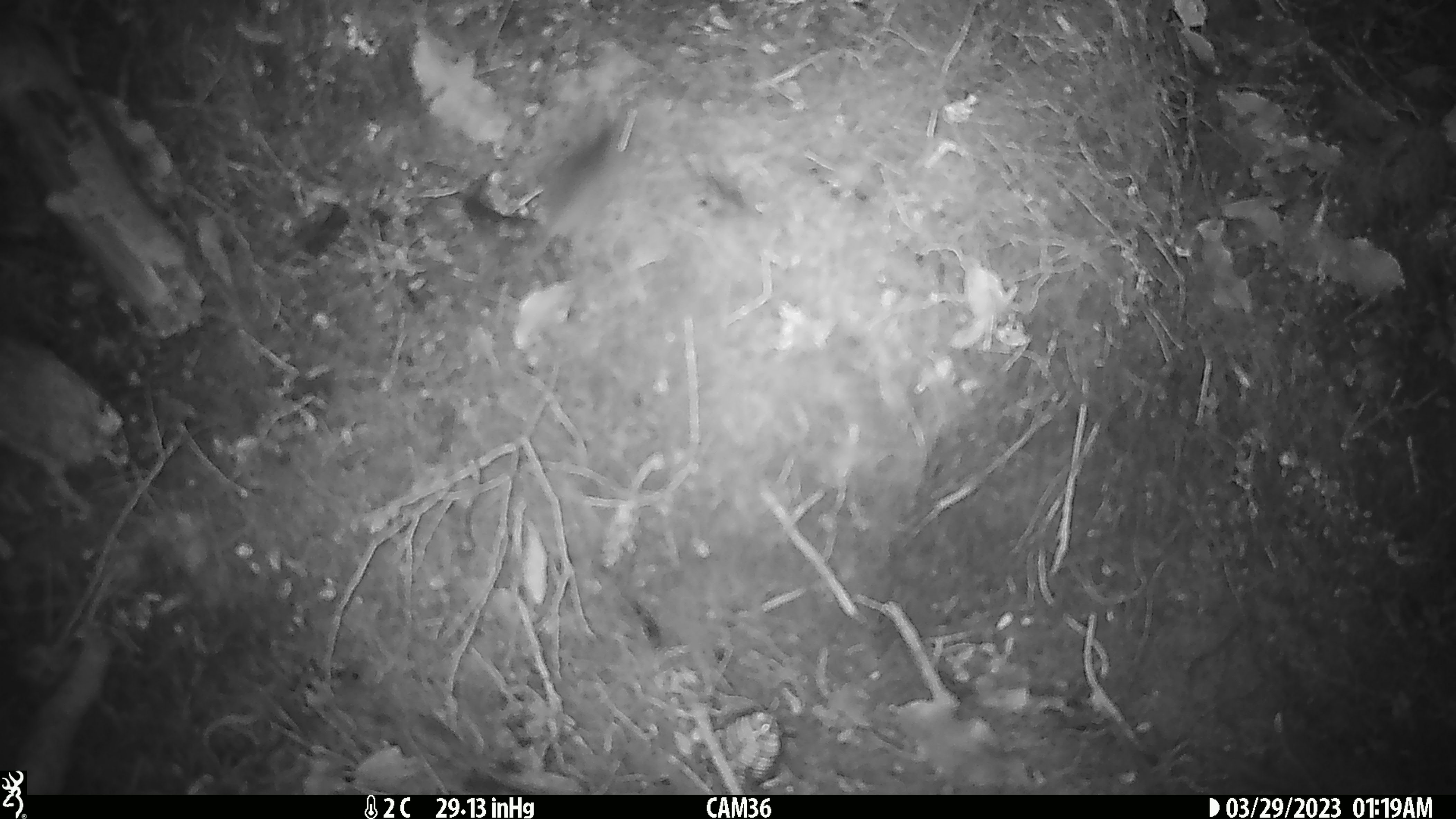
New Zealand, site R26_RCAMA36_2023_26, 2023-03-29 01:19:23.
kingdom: Animalia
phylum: Chordata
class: Mammalia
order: Rodentia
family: Muridae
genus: Mus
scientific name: Mus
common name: mouse